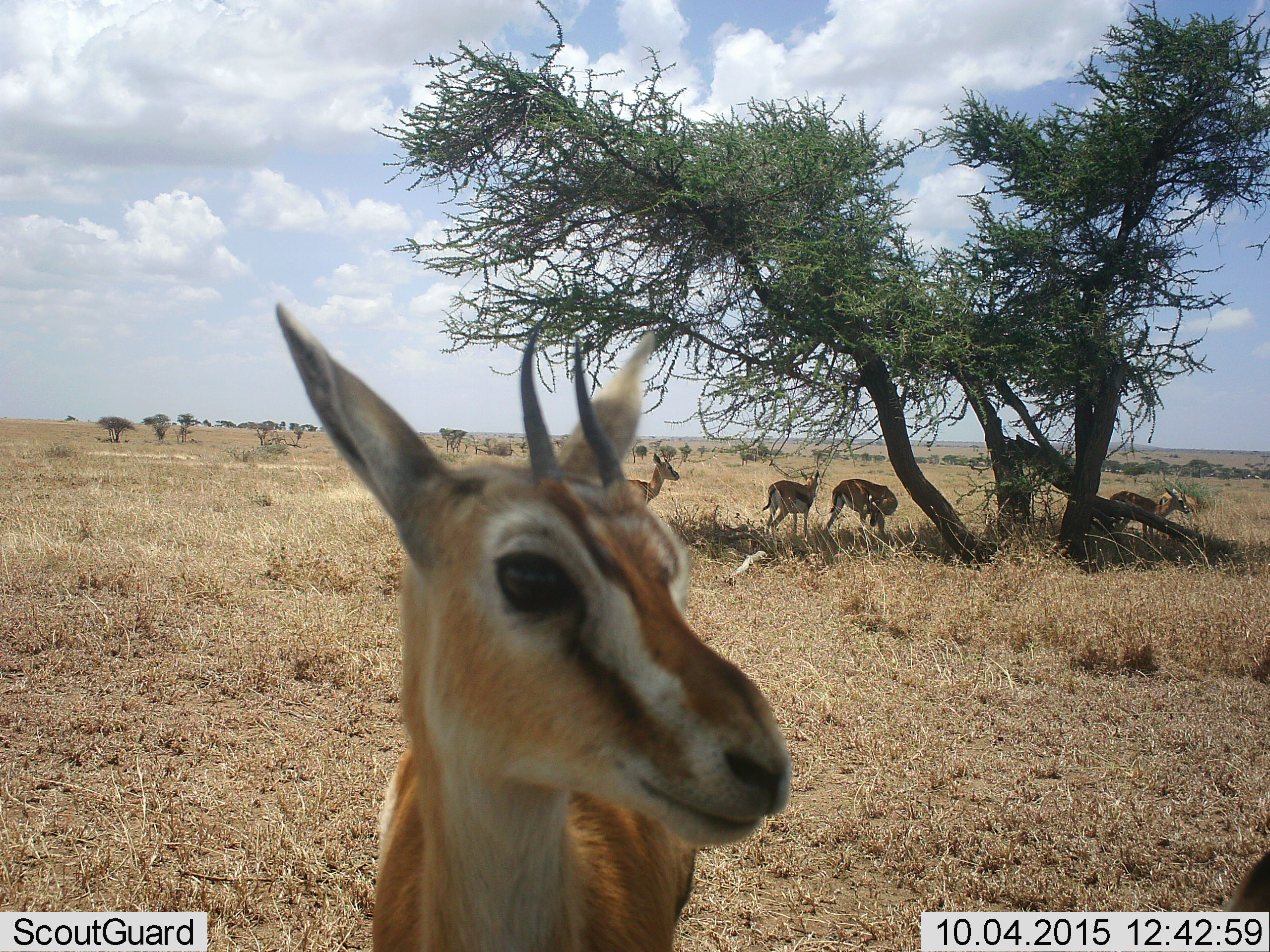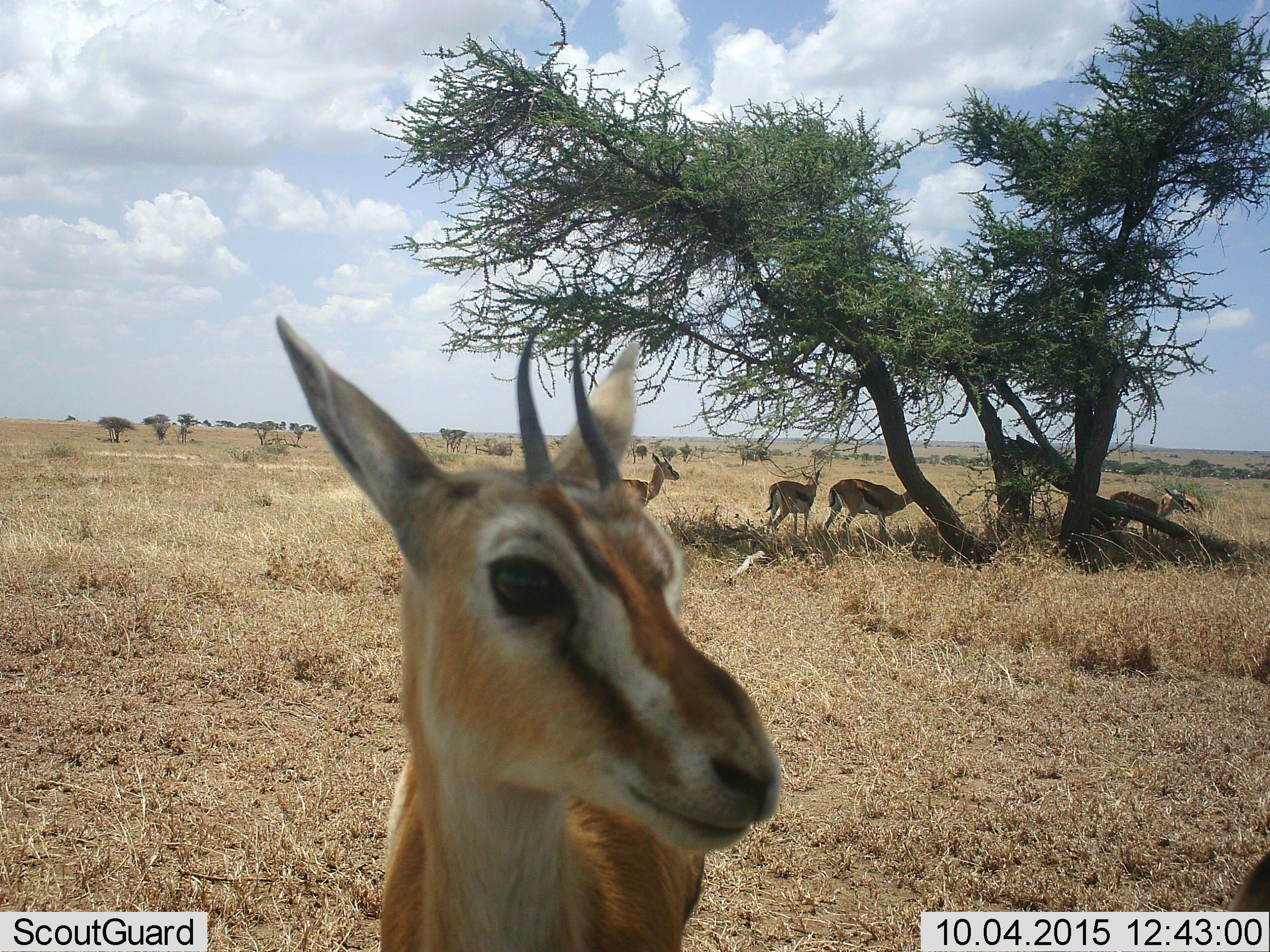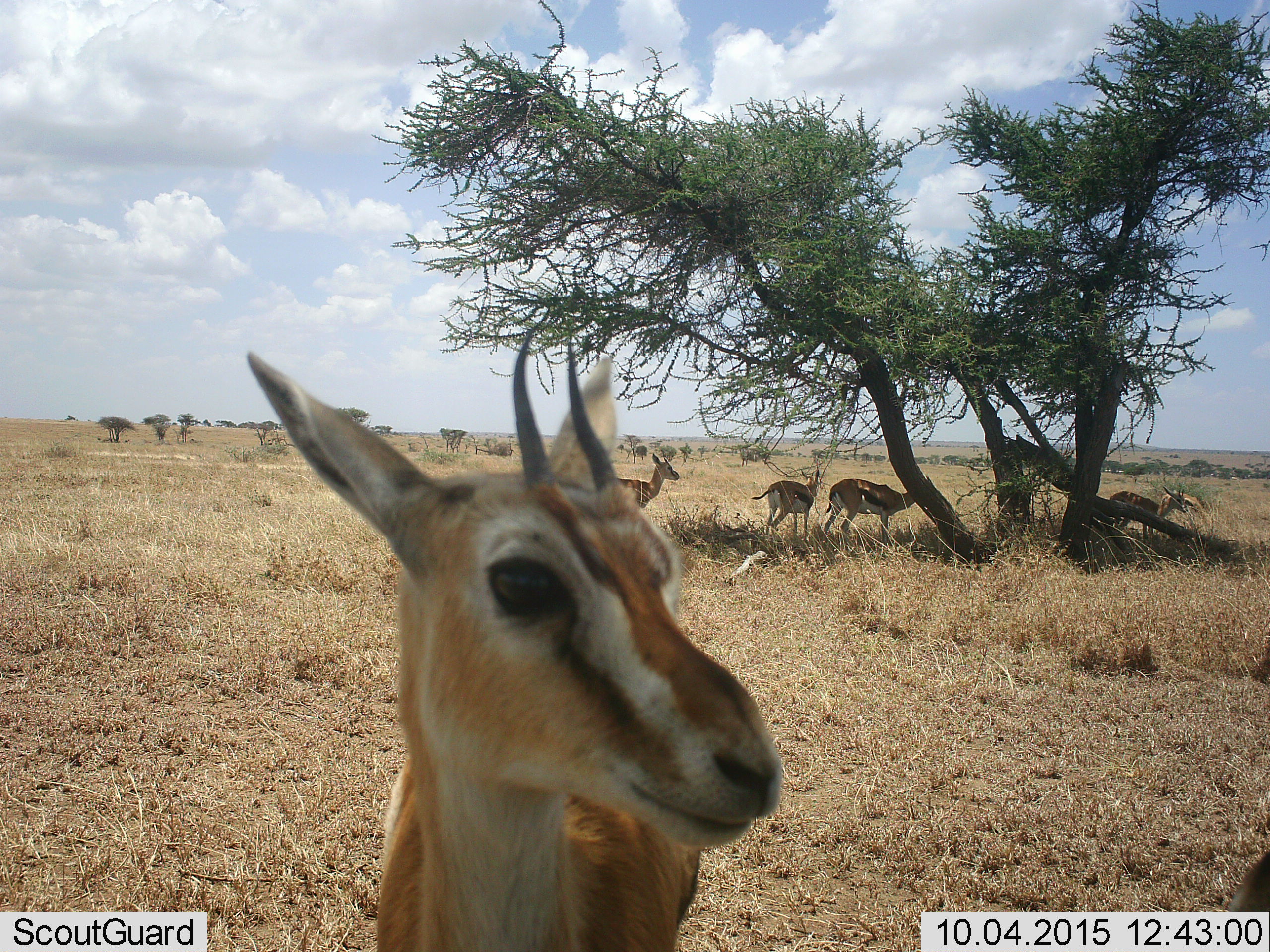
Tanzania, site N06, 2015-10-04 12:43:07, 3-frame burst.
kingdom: Animalia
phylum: Chordata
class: Mammalia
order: Artiodactyla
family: Bovidae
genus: Eudorcas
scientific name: Eudorcas thomsonii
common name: thomson's gazelle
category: gazellethomsons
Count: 6.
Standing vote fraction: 75%.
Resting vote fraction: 12%.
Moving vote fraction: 25%.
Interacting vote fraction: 0%.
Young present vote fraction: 12%.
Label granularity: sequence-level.